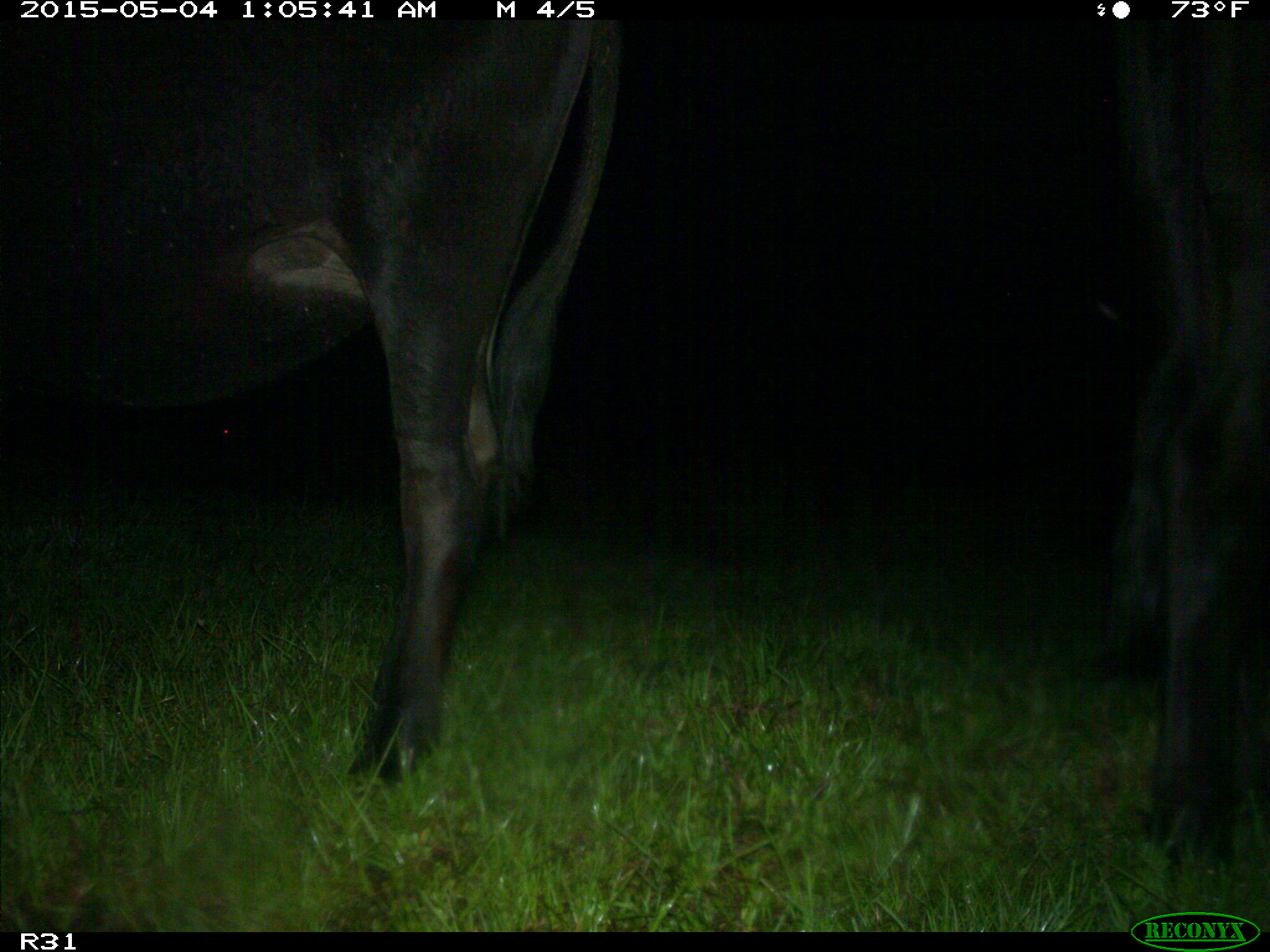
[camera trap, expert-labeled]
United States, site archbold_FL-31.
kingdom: Animalia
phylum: Chordata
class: Mammalia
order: Artiodactyla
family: Bovidae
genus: Bos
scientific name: Bos taurus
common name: domestic cow